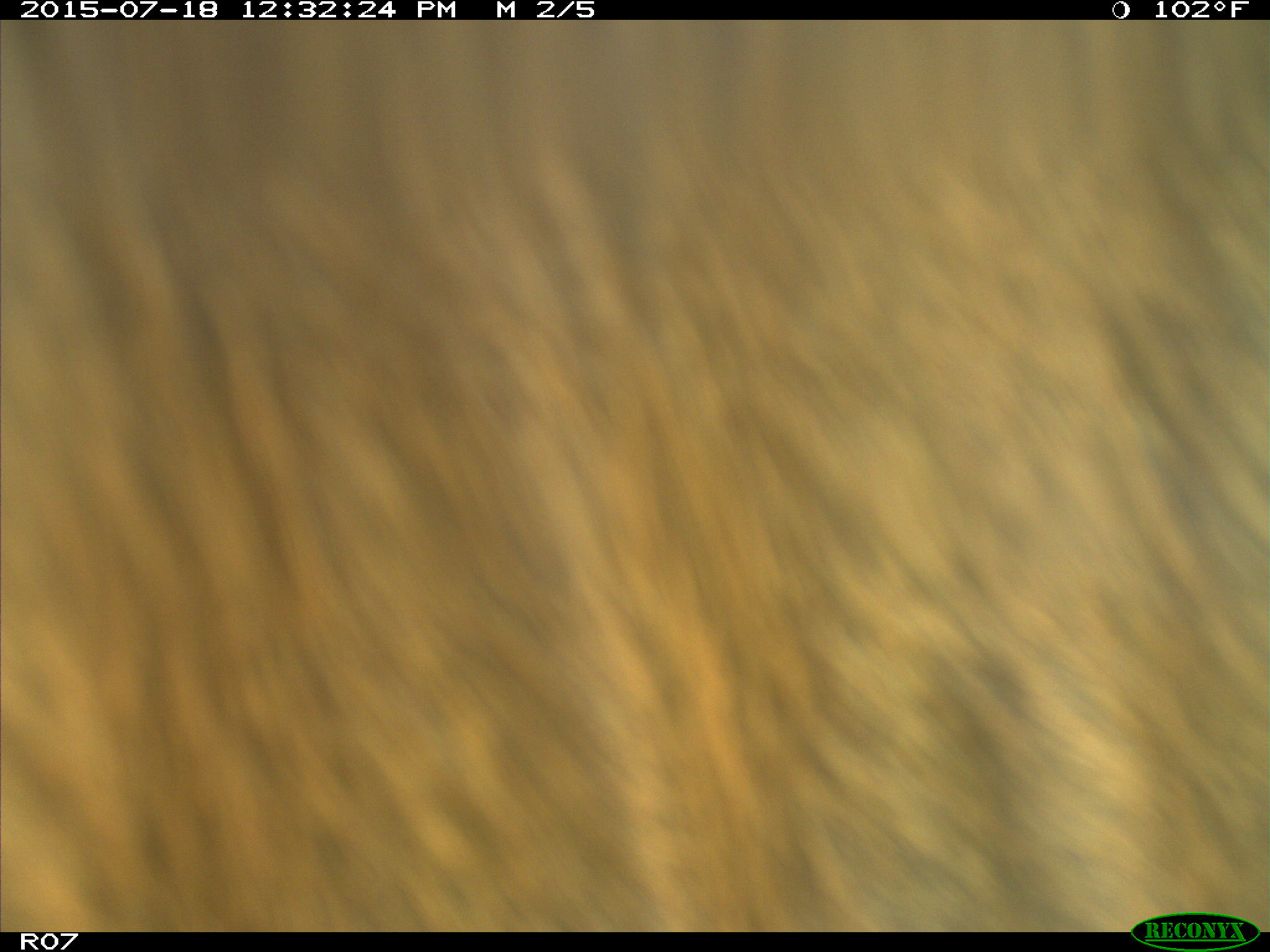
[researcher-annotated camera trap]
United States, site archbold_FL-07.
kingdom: Animalia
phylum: Chordata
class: Mammalia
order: Artiodactyla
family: Bovidae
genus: Bos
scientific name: Bos taurus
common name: domestic cow